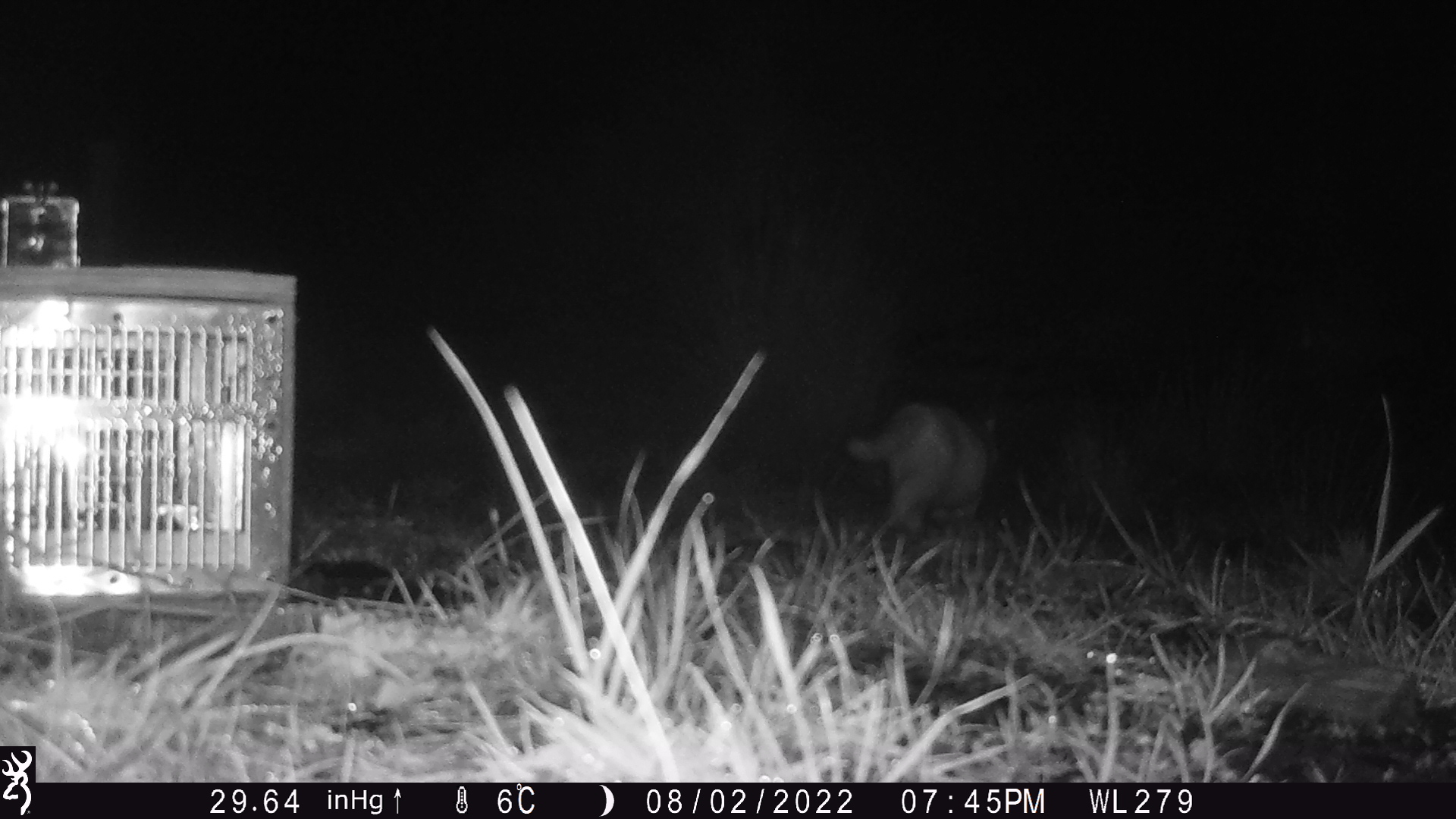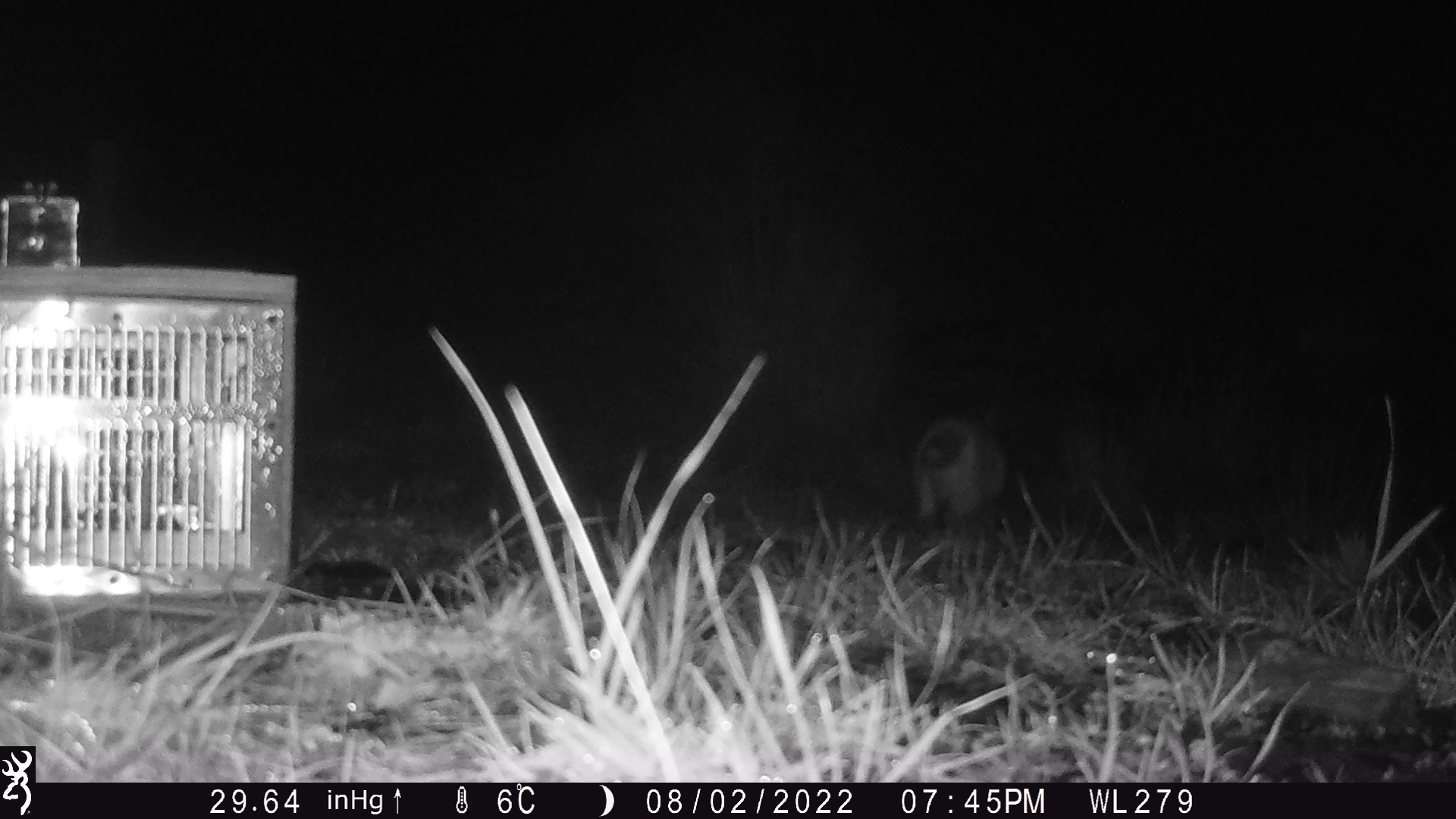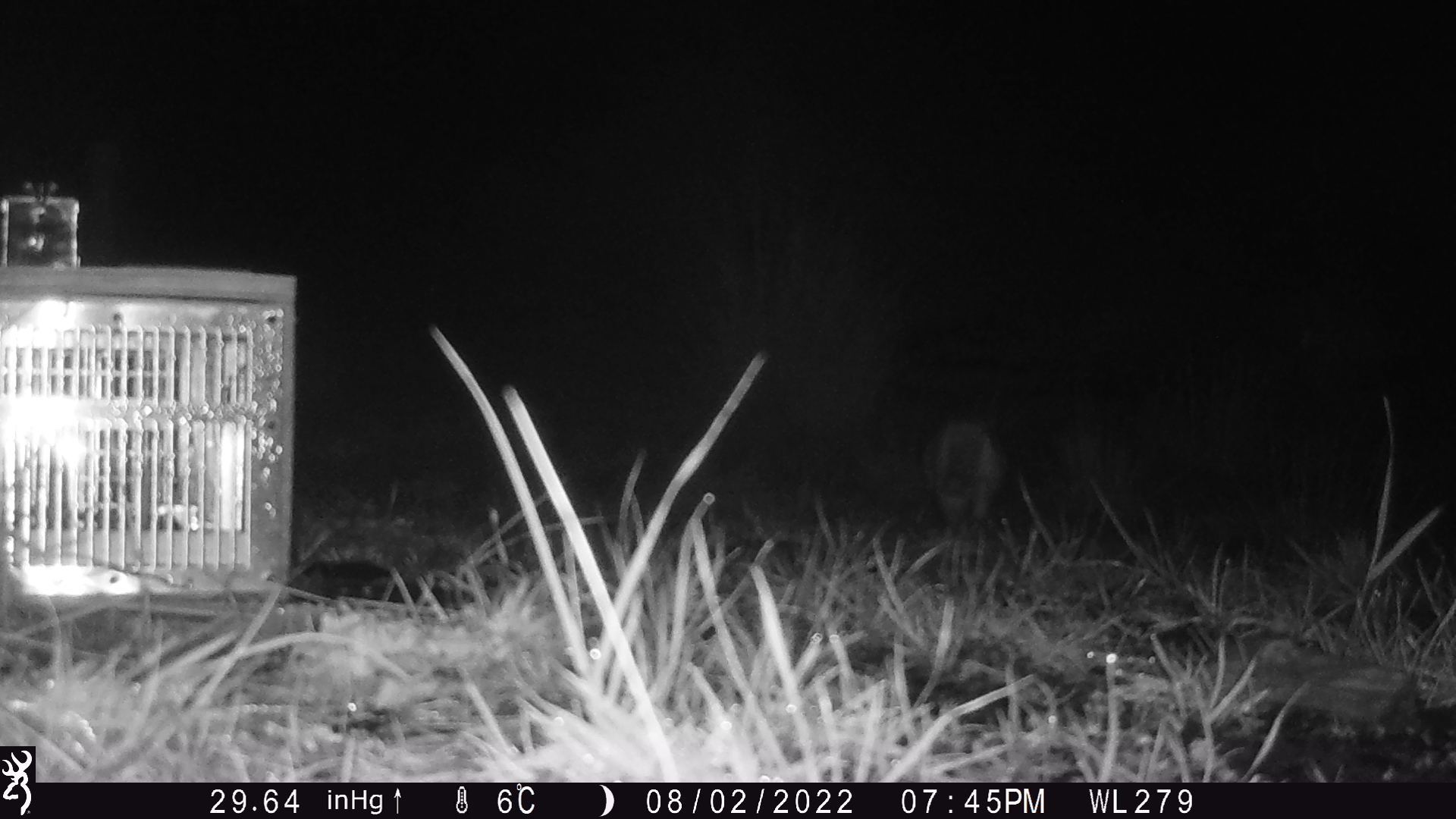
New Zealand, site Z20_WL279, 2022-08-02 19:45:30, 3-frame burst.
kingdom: Animalia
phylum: Chordata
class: Mammalia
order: Carnivora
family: Felidae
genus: Felis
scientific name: Felis catus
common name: domestic cat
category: cat